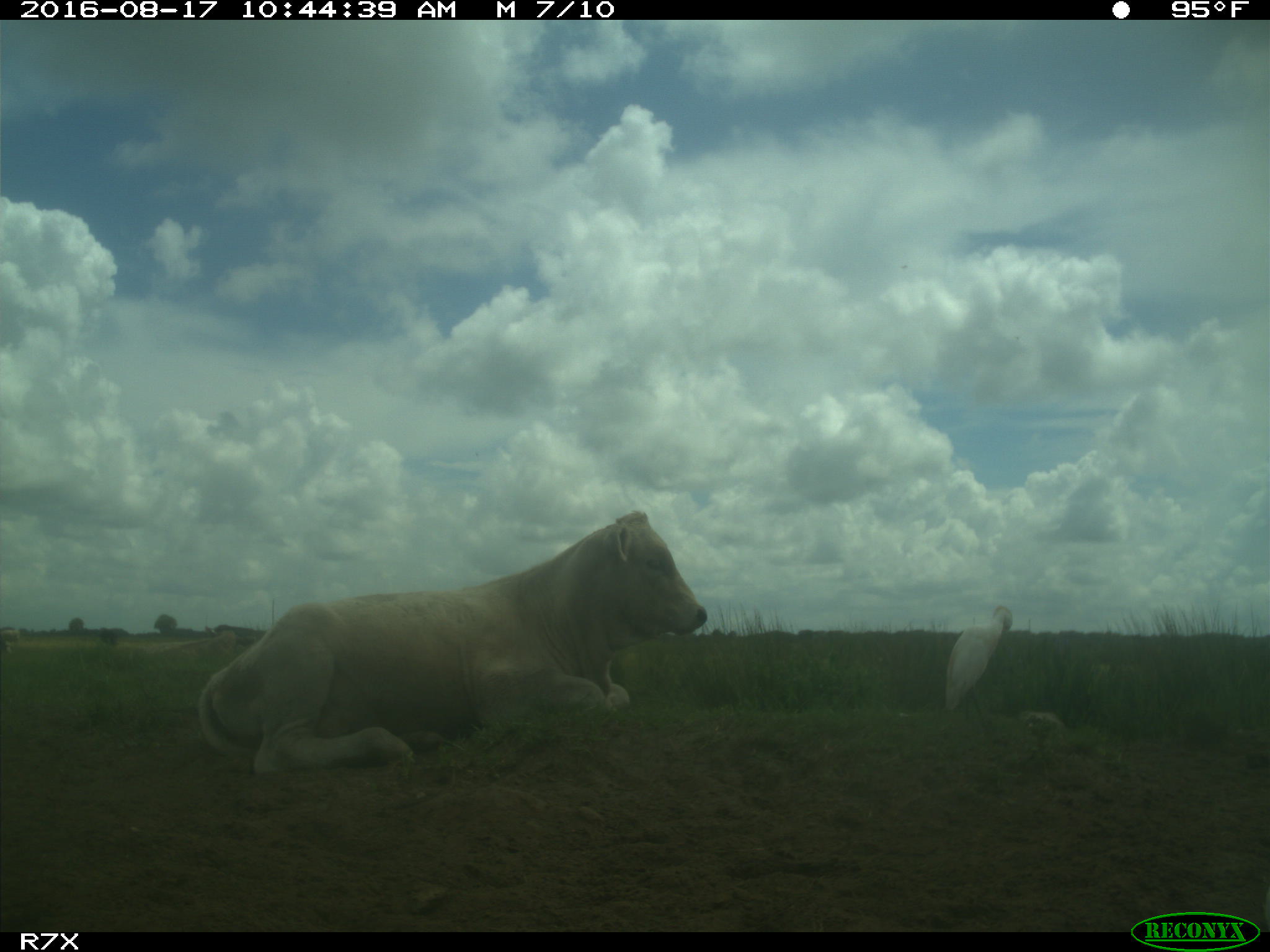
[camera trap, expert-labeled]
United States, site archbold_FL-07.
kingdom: Animalia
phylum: Chordata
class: Mammalia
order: Artiodactyla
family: Bovidae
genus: Bos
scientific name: Bos taurus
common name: domestic cow